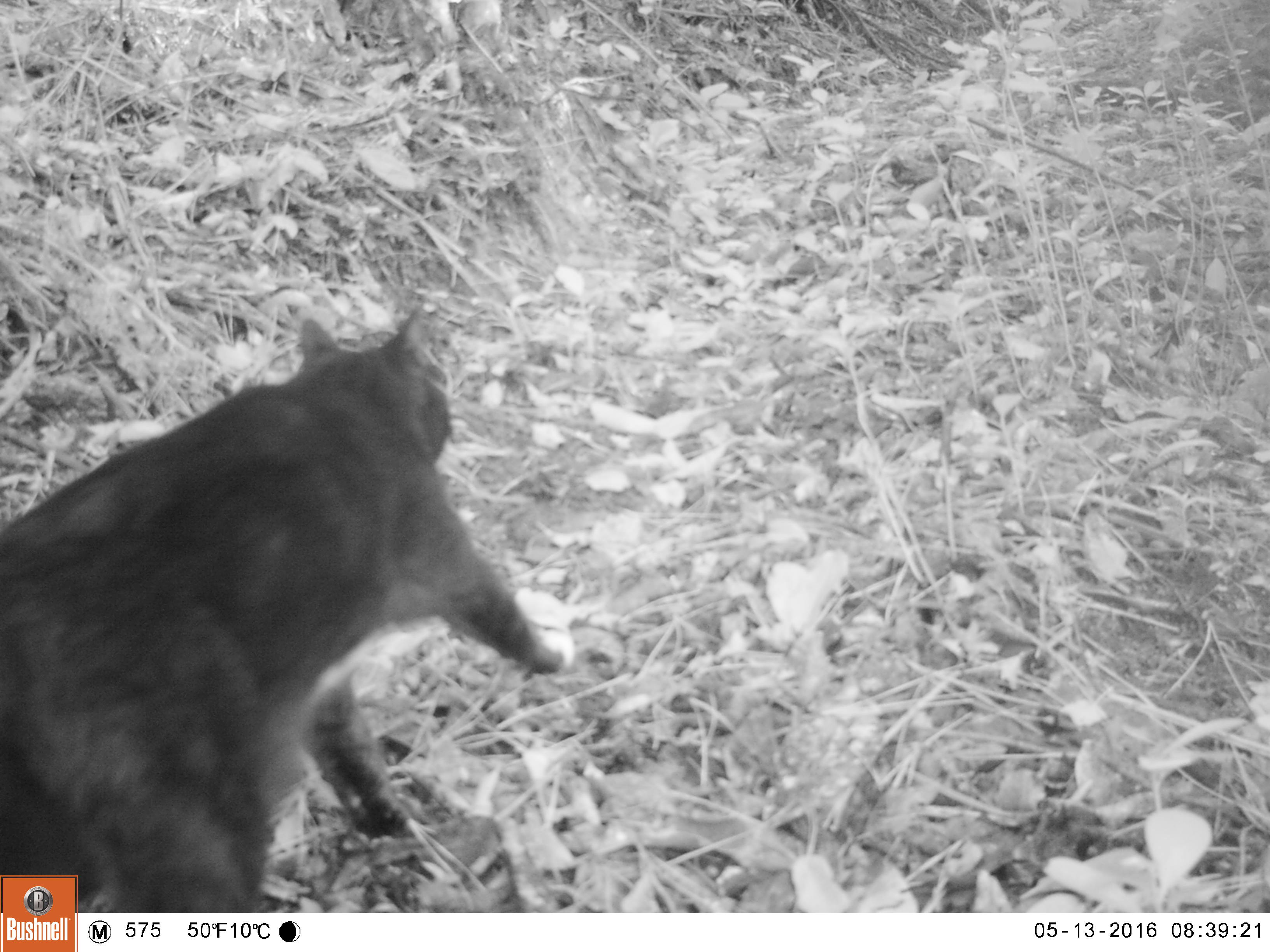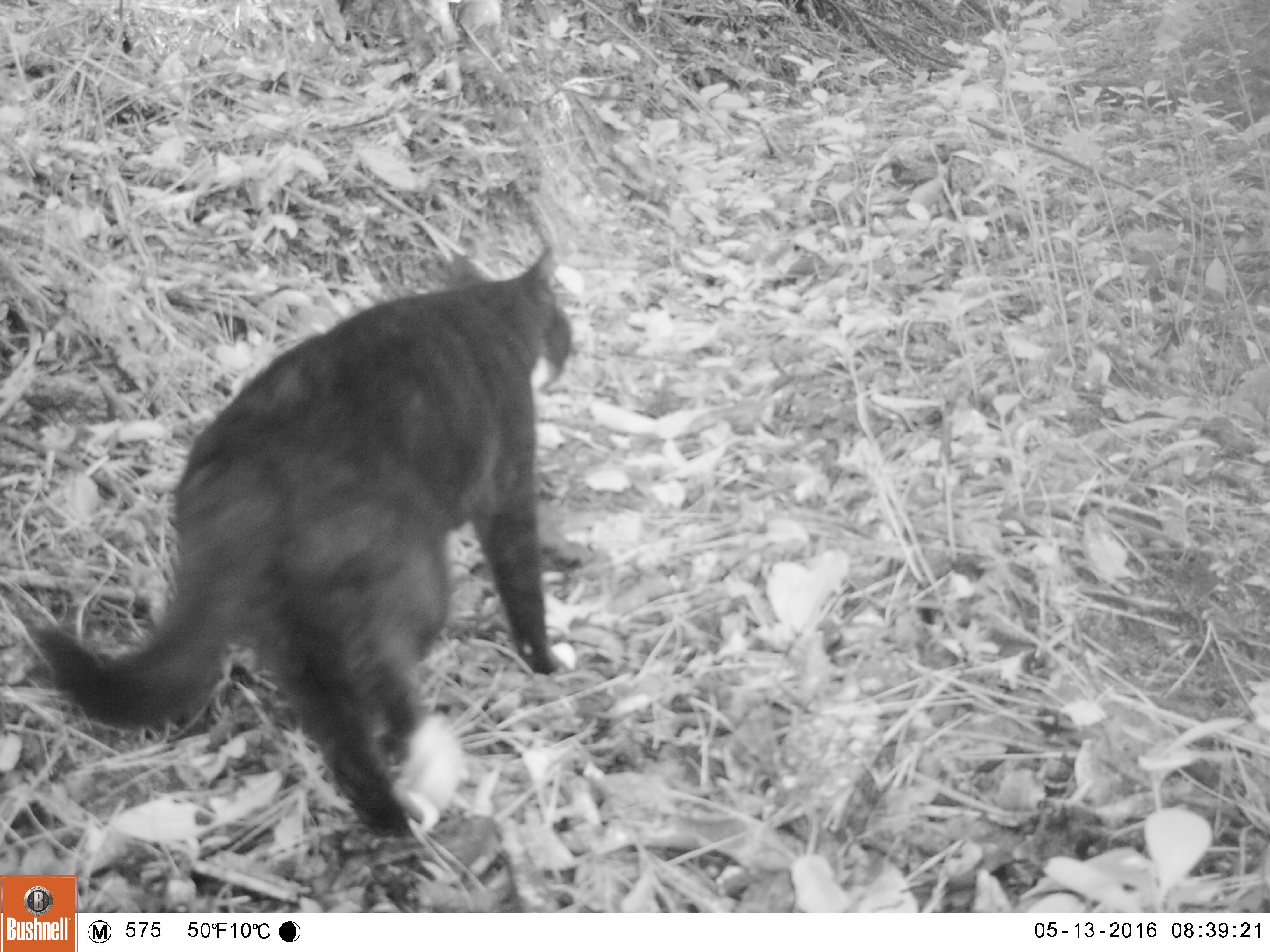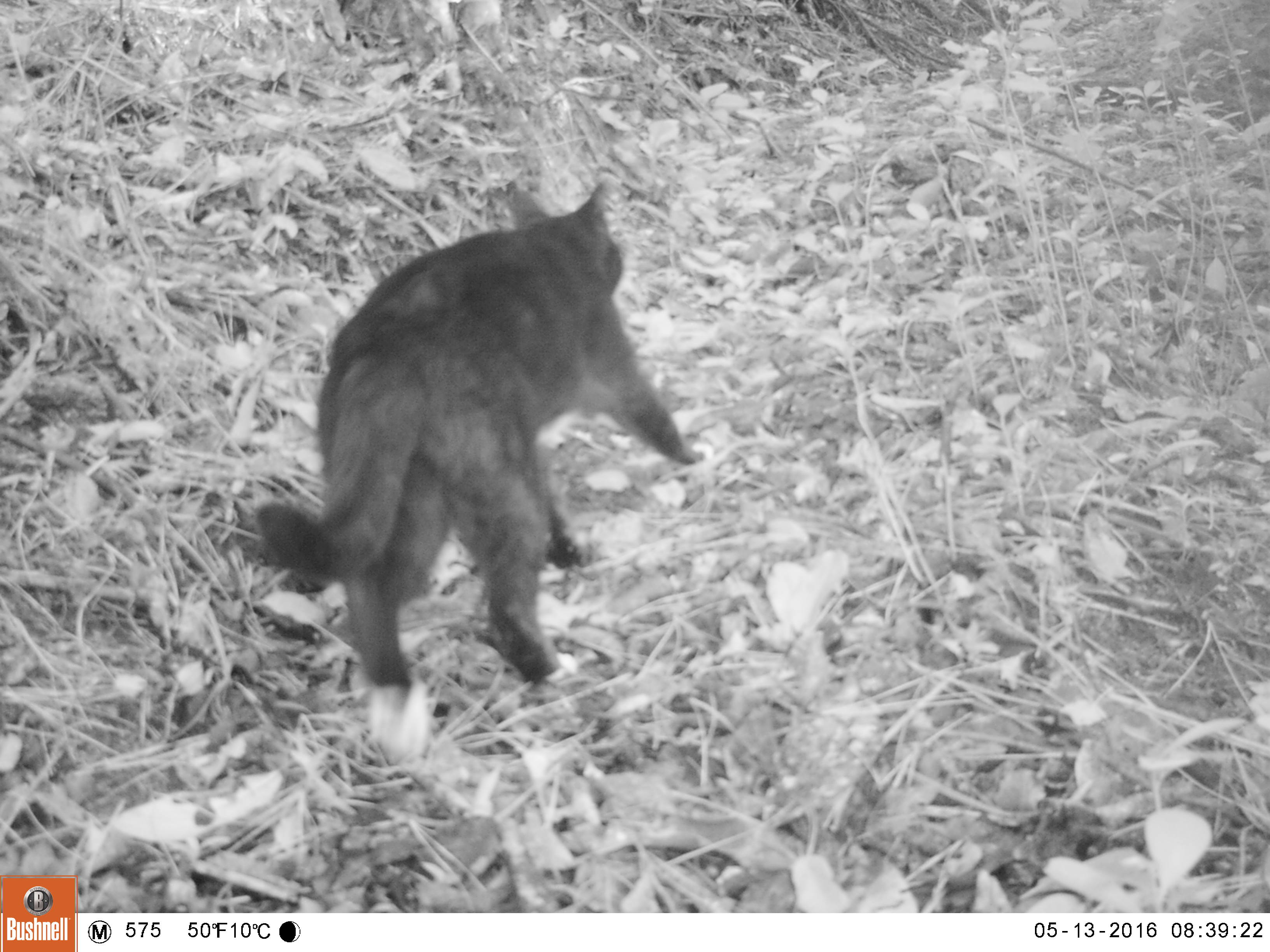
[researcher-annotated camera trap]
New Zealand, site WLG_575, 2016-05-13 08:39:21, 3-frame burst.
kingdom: Animalia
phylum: Chordata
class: Mammalia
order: Carnivora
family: Felidae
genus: Felis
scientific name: Felis catus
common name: domestic cat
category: cat